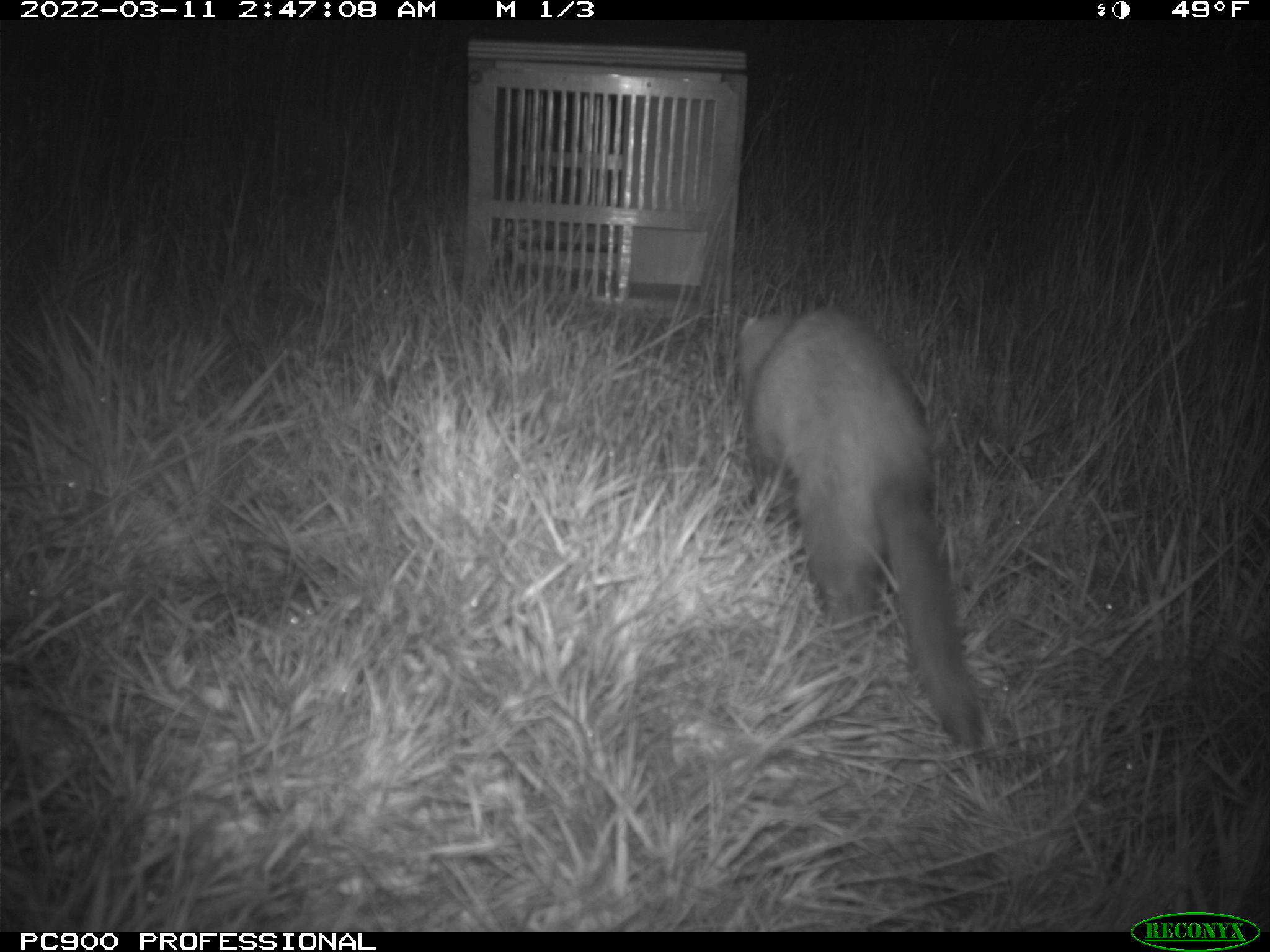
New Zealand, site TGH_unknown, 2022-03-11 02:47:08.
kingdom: Animalia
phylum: Chordata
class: Mammalia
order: Carnivora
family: Mustelidae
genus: Mustela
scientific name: Mustela furo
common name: ferret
Ferret (Mustela furo).